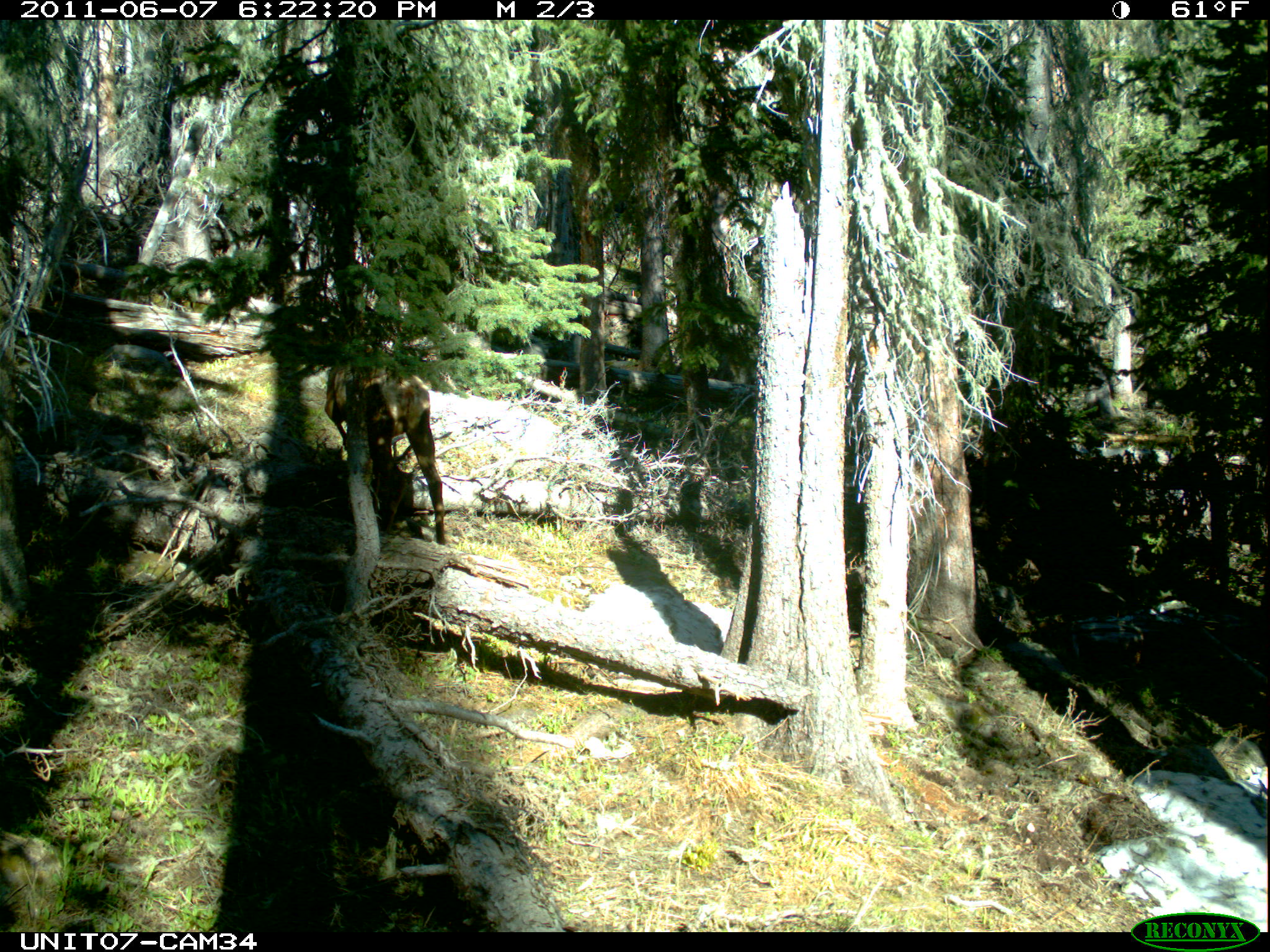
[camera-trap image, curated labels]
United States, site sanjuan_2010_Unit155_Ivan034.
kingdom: Animalia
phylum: Chordata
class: Mammalia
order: Artiodactyla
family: Cervidae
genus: Cervus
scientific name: Cervus elaphus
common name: red deer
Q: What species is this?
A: Cervus elaphus (red deer).